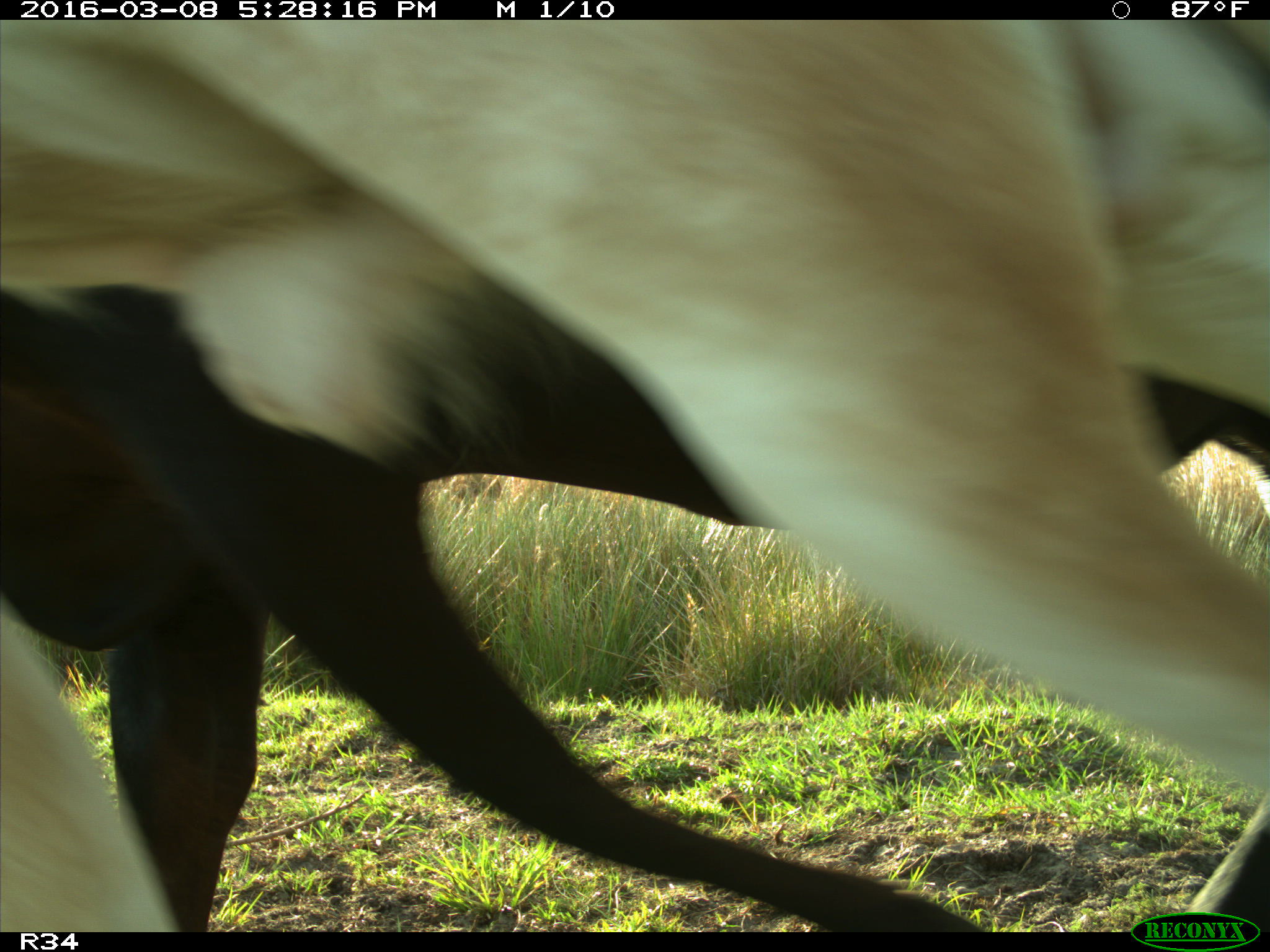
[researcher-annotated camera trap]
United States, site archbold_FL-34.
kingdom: Animalia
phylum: Chordata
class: Mammalia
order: Artiodactyla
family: Bovidae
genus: Bos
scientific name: Bos taurus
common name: domestic cow